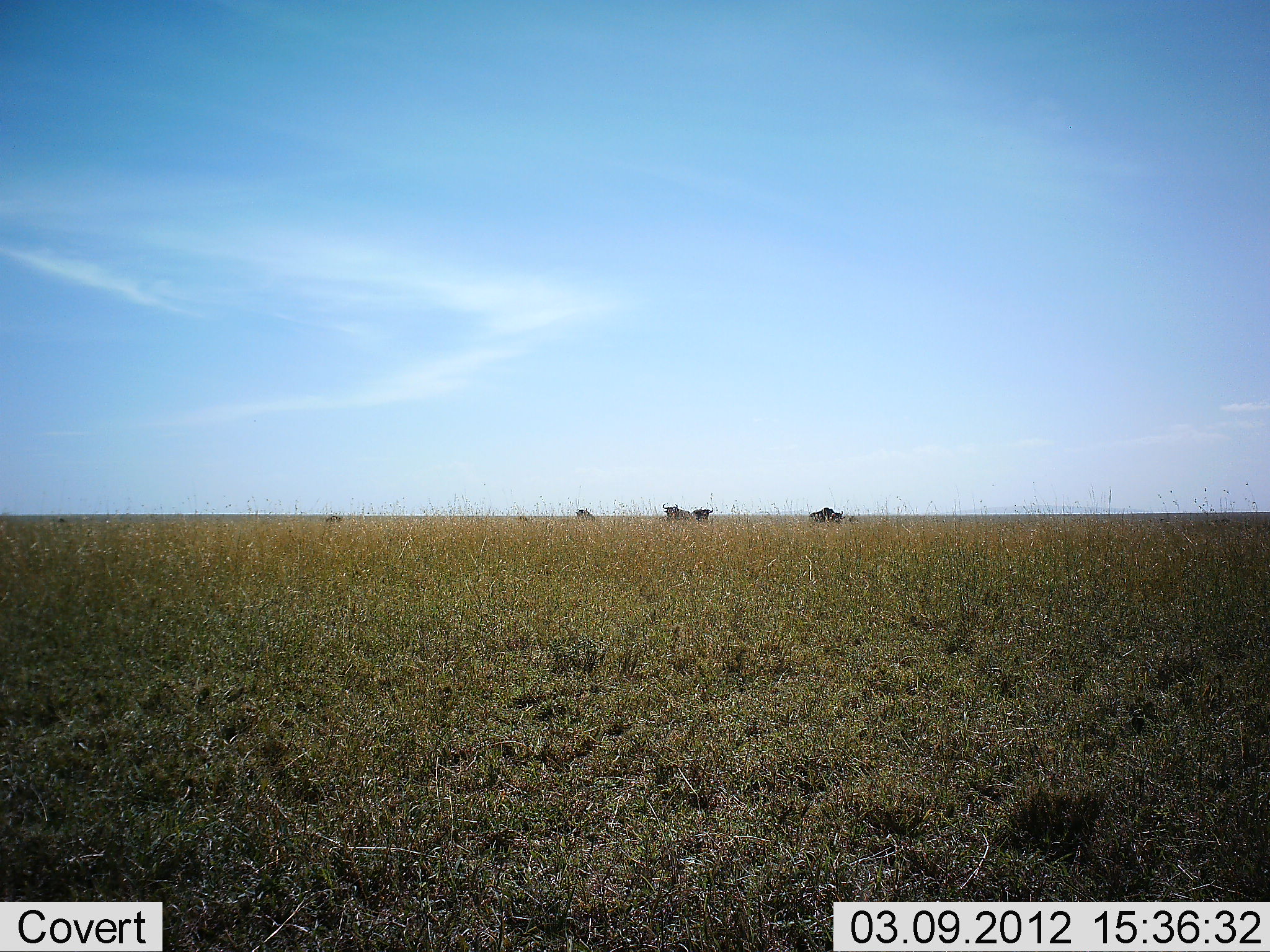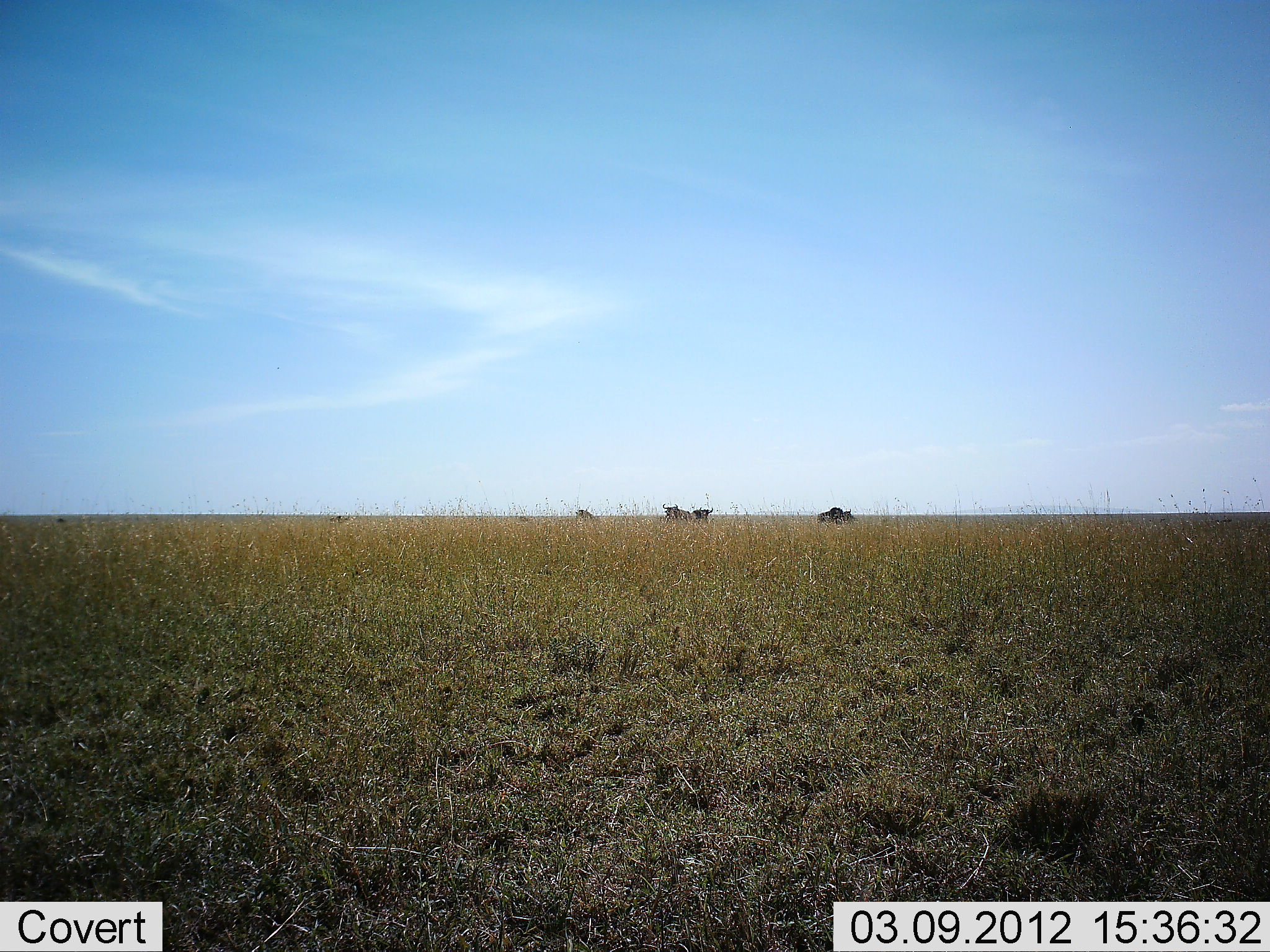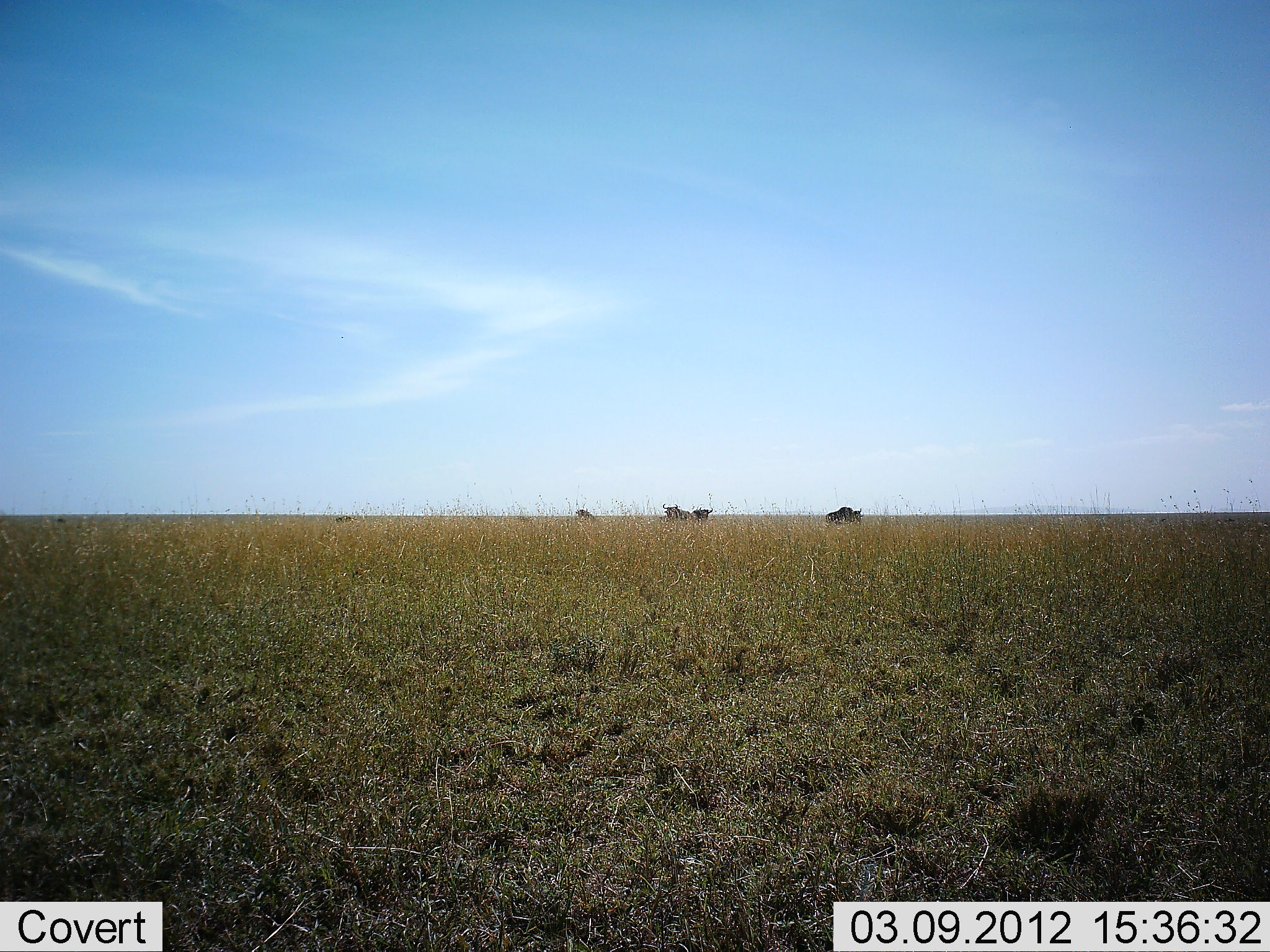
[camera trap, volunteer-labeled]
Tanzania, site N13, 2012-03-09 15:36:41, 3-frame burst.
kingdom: Animalia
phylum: Chordata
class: Mammalia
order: Artiodactyla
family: Bovidae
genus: Connochaetes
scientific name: Connochaetes taurinus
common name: blue wildebeest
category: wildebeest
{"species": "wildebeest (blue wildebeest) (Connochaetes taurinus)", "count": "4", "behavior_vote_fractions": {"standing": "50%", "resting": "5%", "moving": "80%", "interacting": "0%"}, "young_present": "5%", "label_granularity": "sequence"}